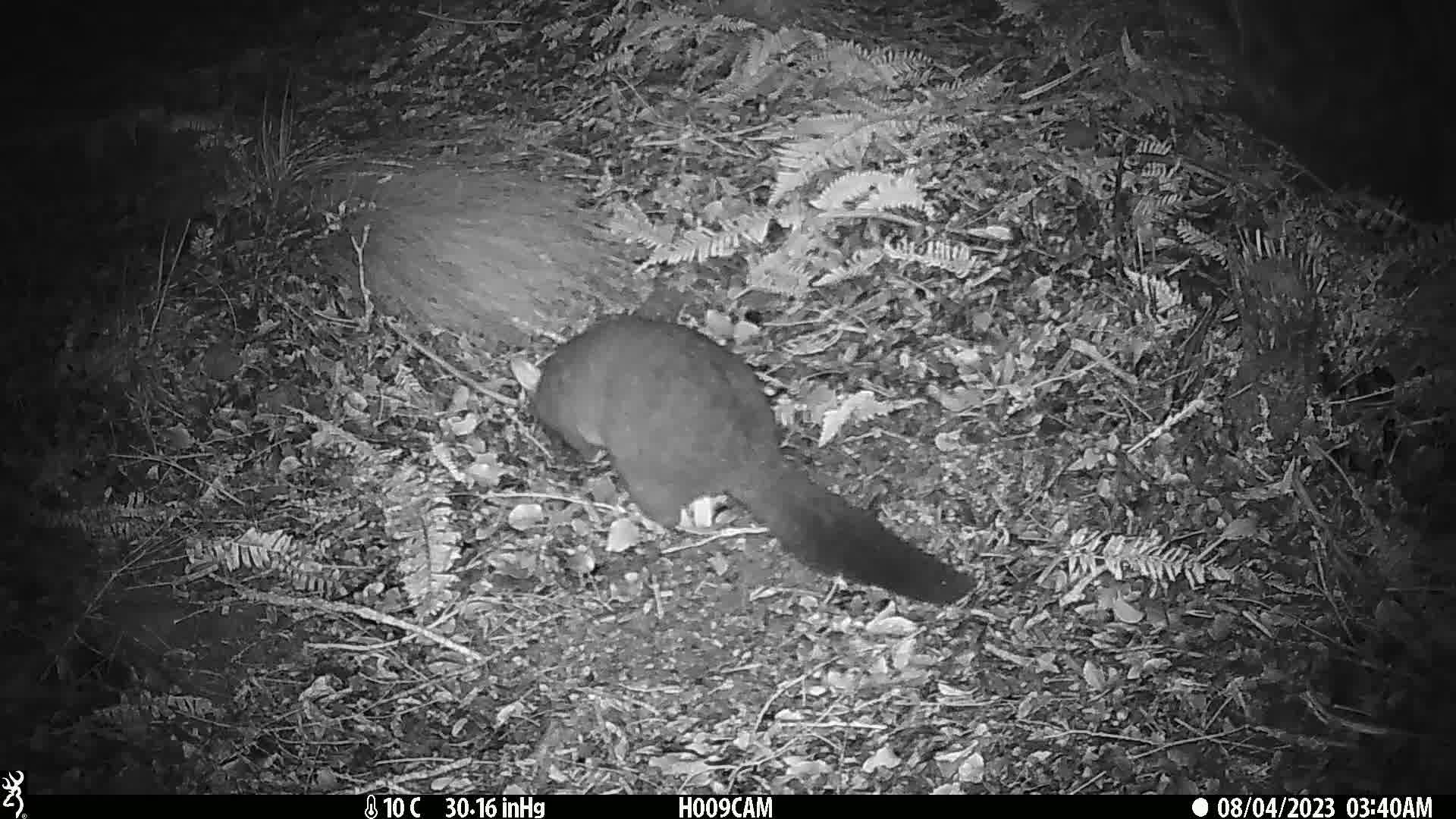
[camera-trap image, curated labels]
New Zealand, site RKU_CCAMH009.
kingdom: Animalia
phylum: Chordata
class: Mammalia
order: Diprotodontia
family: Phalangeridae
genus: Trichosurus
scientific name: Trichosurus vulpecula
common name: common brushtail possum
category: possum